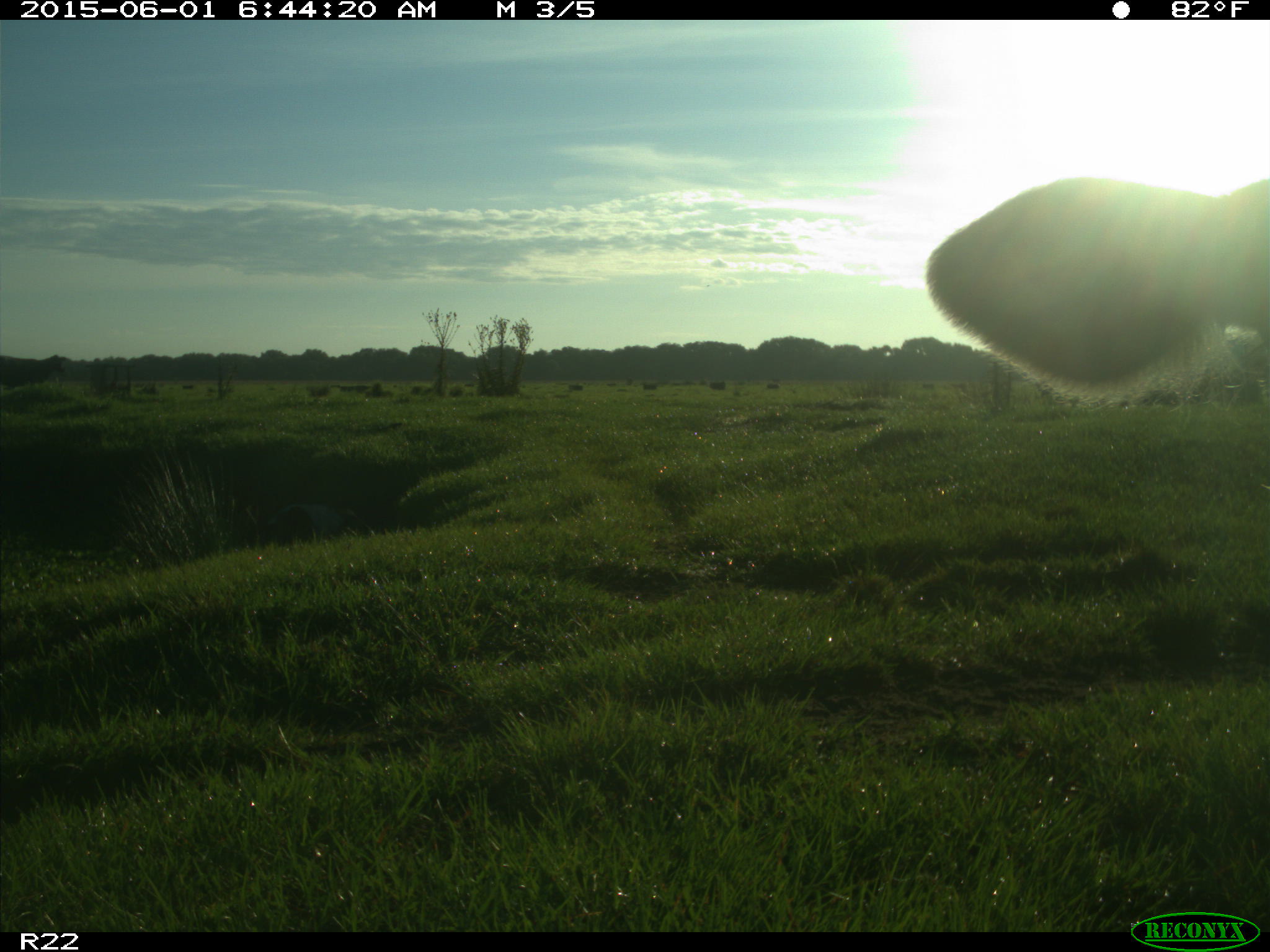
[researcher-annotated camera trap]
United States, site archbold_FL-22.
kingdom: Animalia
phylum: Chordata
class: Mammalia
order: Artiodactyla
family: Bovidae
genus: Bos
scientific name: Bos taurus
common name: domestic cow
Bos taurus (domestic cow).